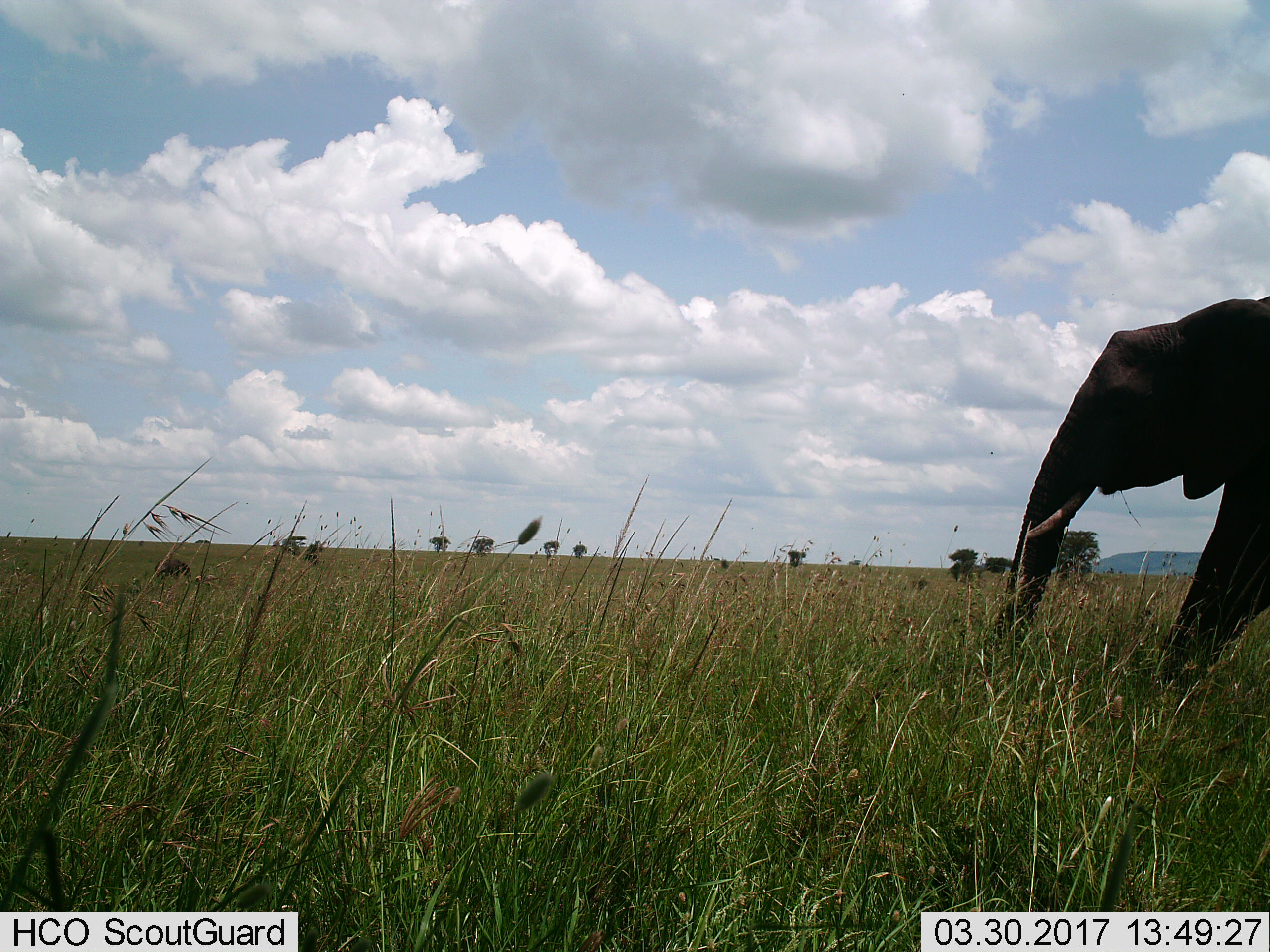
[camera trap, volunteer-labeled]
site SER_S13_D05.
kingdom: Animalia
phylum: Chordata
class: Mammalia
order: Proboscidea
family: Elephantidae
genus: Loxodonta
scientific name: Loxodonta africana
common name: african bush elephant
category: elephant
Elephant (african bush elephant) (Loxodonta africana), count 1. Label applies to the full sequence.